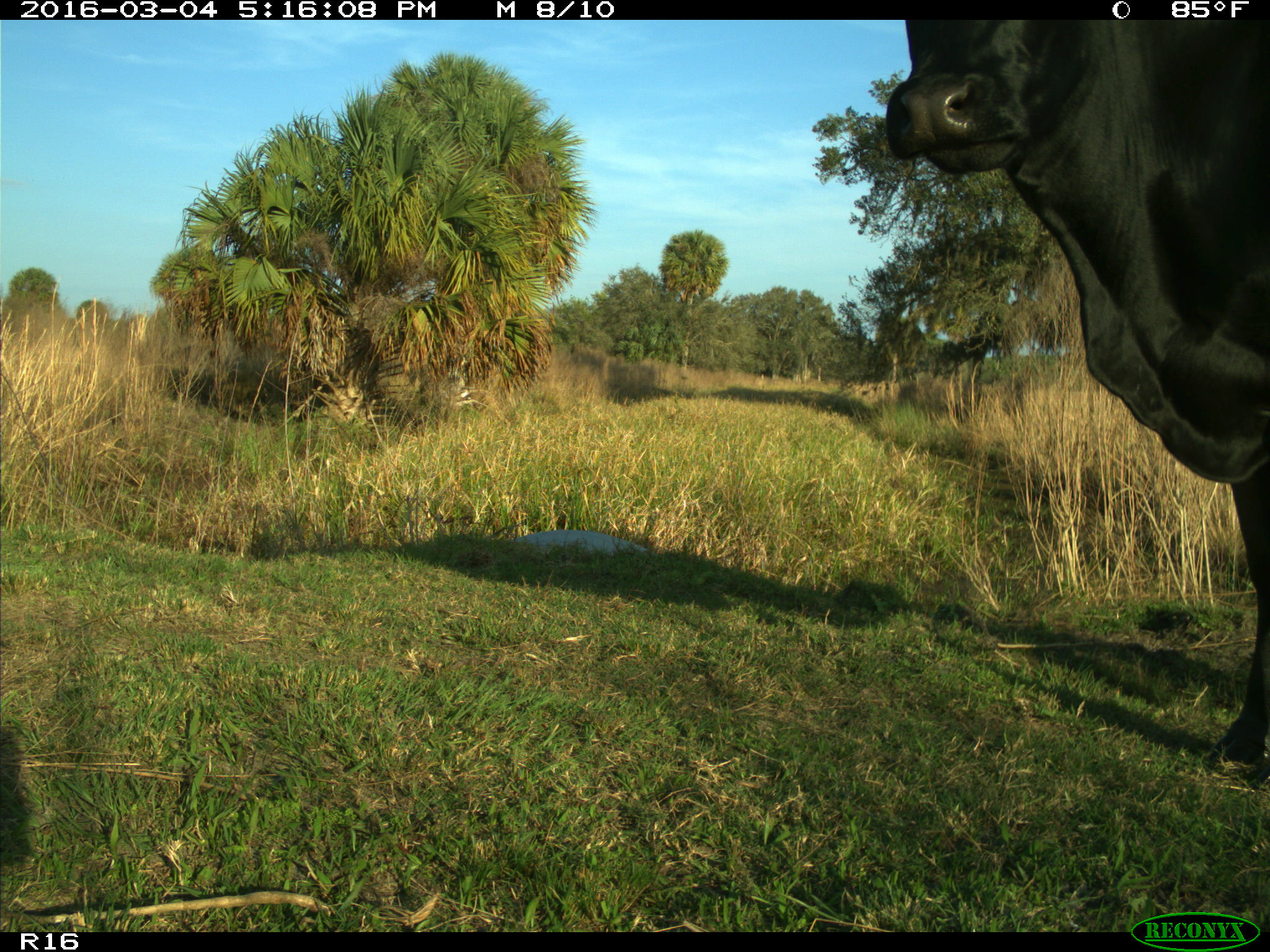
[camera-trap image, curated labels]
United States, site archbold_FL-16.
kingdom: Animalia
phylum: Chordata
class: Mammalia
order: Artiodactyla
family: Bovidae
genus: Bos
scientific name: Bos taurus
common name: domestic cow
Bos taurus (domestic cow).